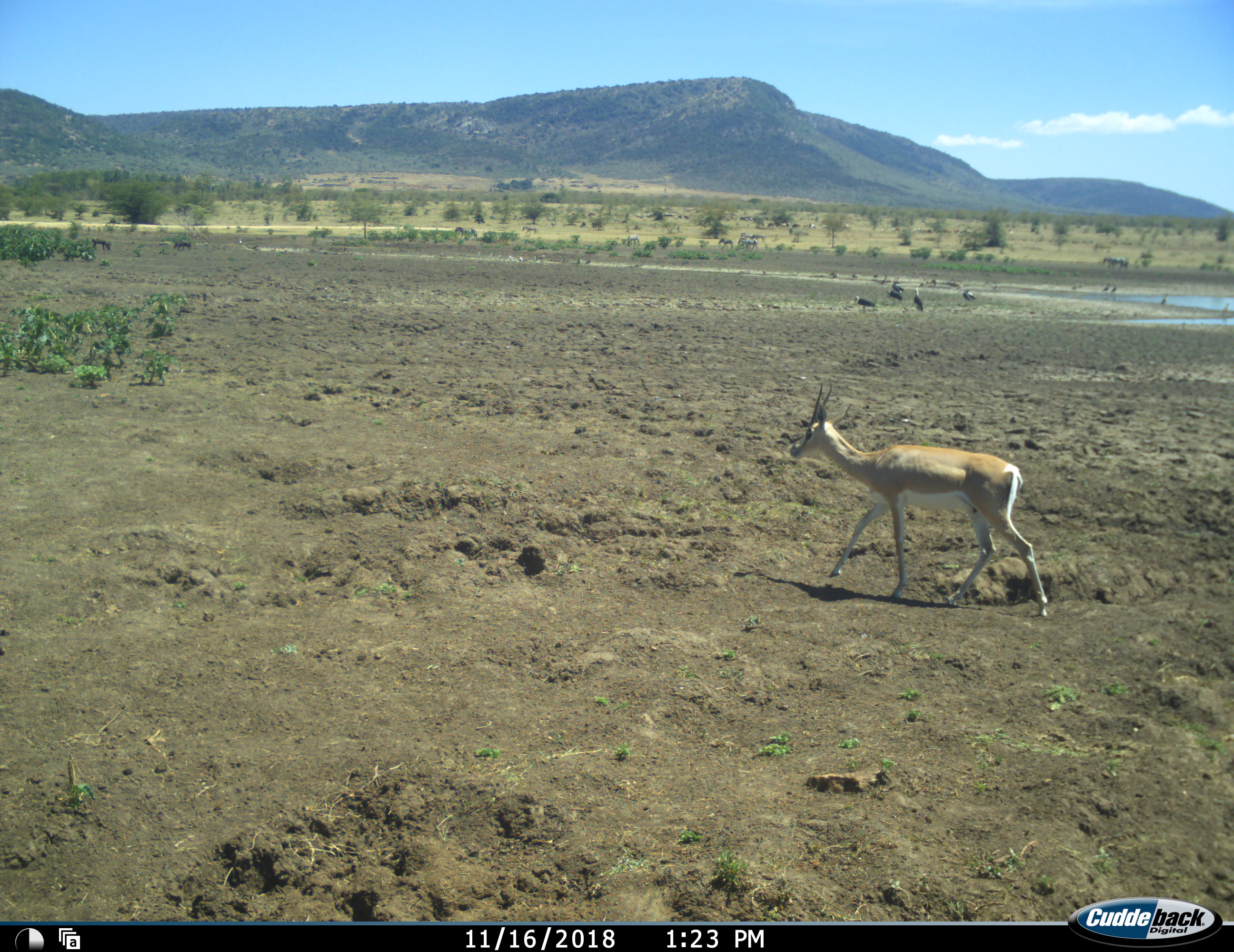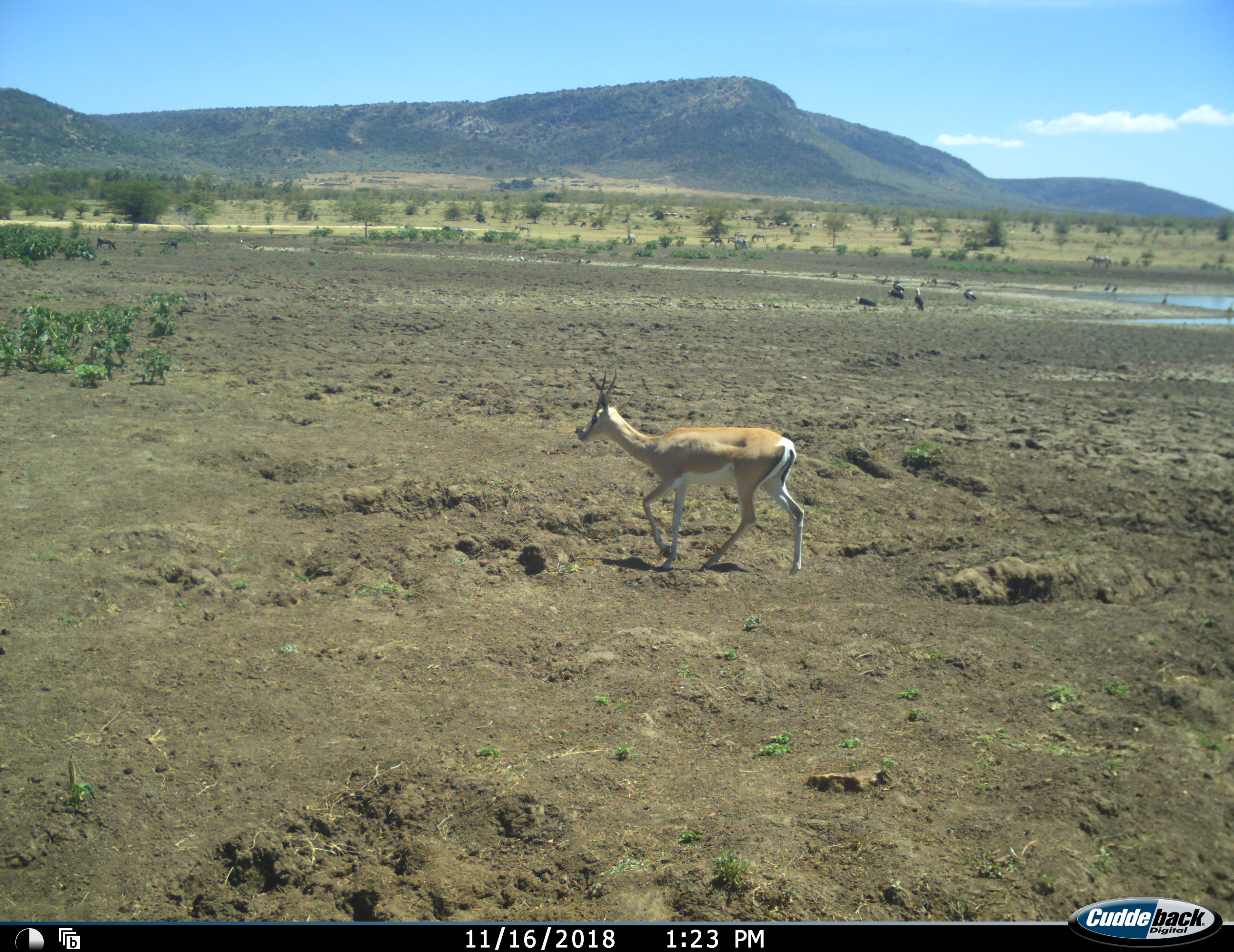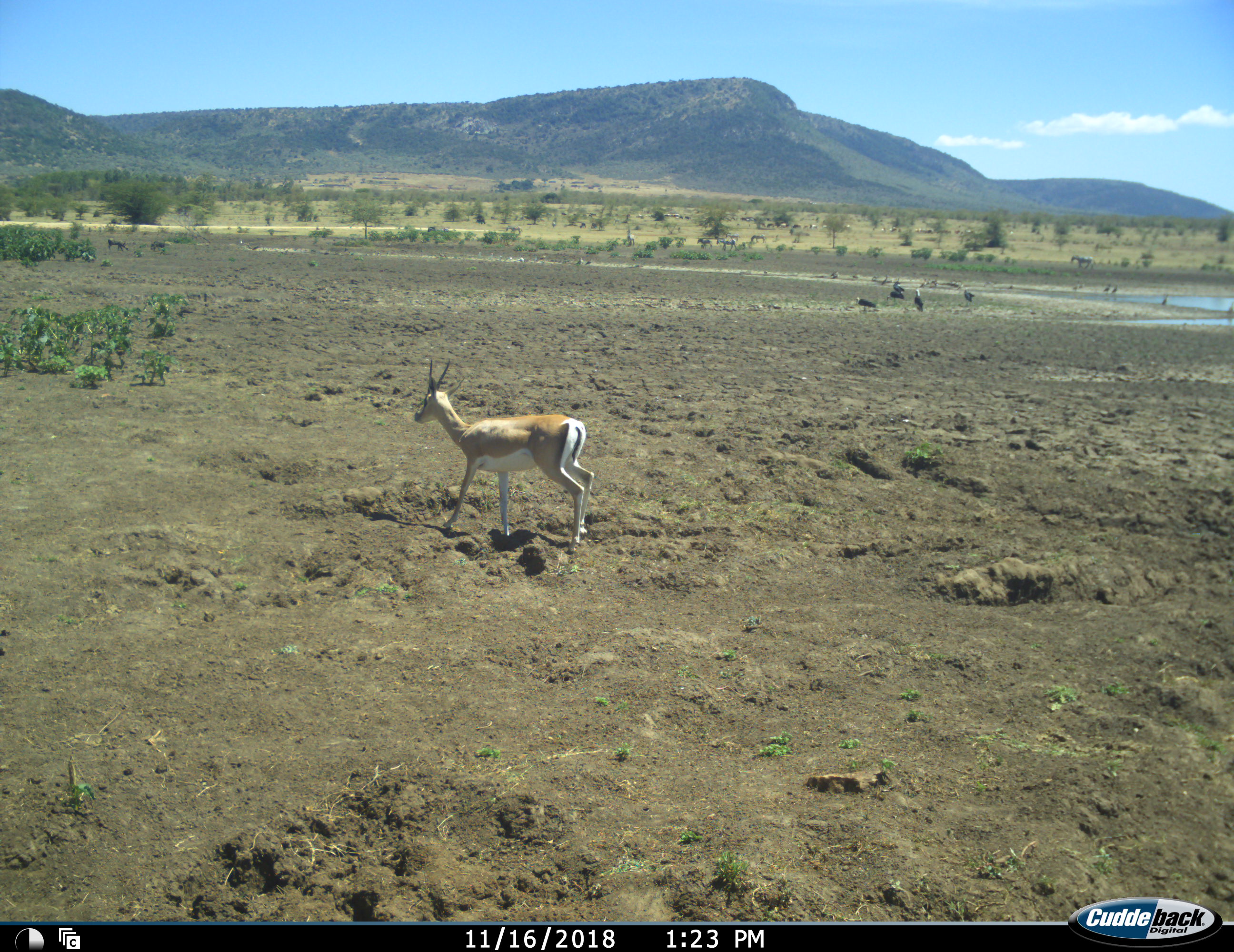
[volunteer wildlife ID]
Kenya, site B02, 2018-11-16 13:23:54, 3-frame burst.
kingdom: Animalia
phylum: Chordata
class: Aves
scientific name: Aves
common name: bird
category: birdother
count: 11-50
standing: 83%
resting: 0%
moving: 50%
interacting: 0%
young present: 0%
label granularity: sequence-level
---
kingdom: Animalia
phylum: Chordata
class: Mammalia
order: Artiodactyla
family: Bovidae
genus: Nanger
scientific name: Nanger granti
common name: grant's gazelle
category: gazellegrants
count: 1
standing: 12%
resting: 0%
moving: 100%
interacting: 0%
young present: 0%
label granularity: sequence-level